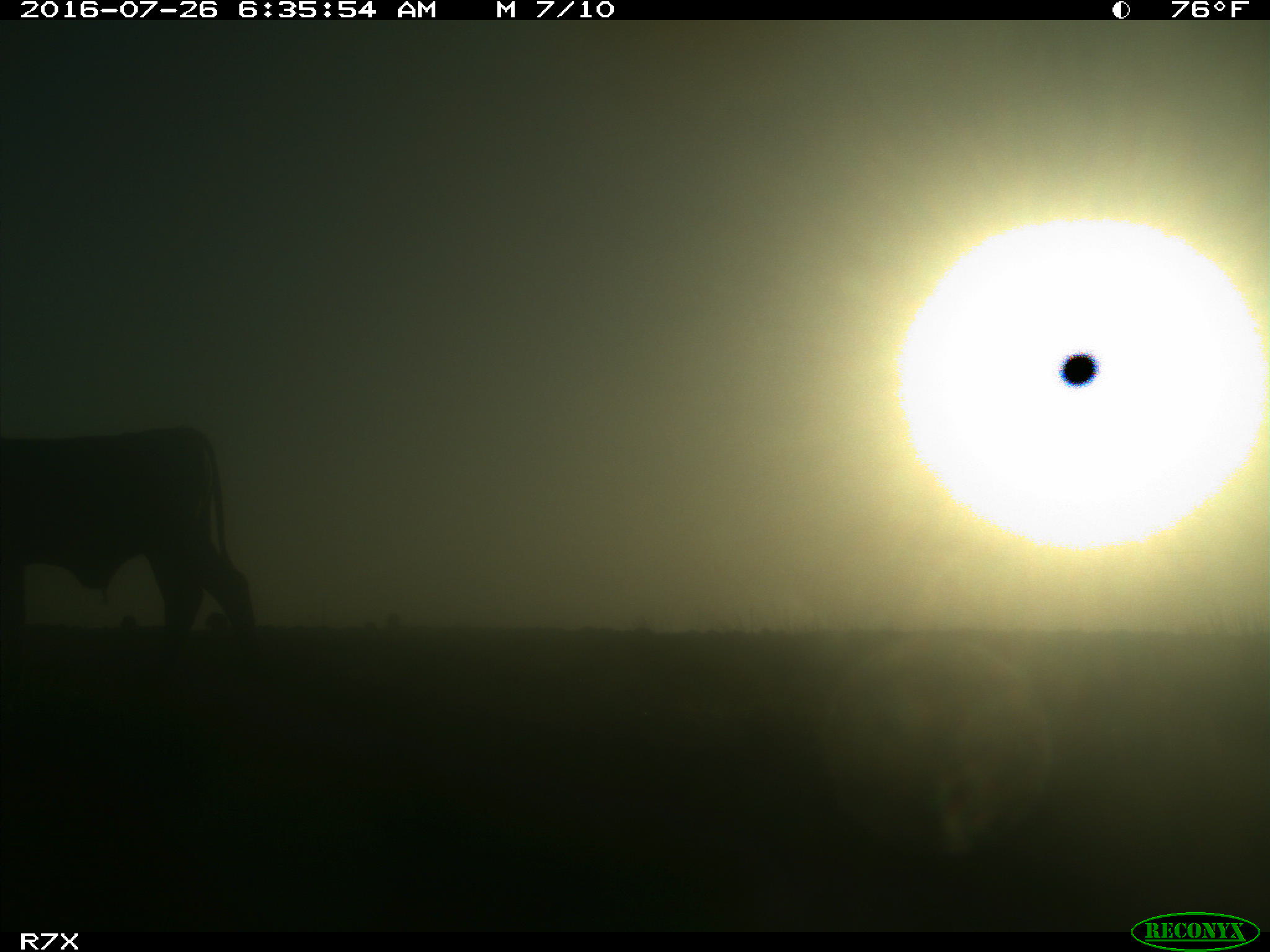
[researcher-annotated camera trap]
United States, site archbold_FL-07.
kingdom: Animalia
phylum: Chordata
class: Mammalia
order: Artiodactyla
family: Bovidae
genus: Bos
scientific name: Bos taurus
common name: domestic cow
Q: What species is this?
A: Bos taurus (domestic cow).